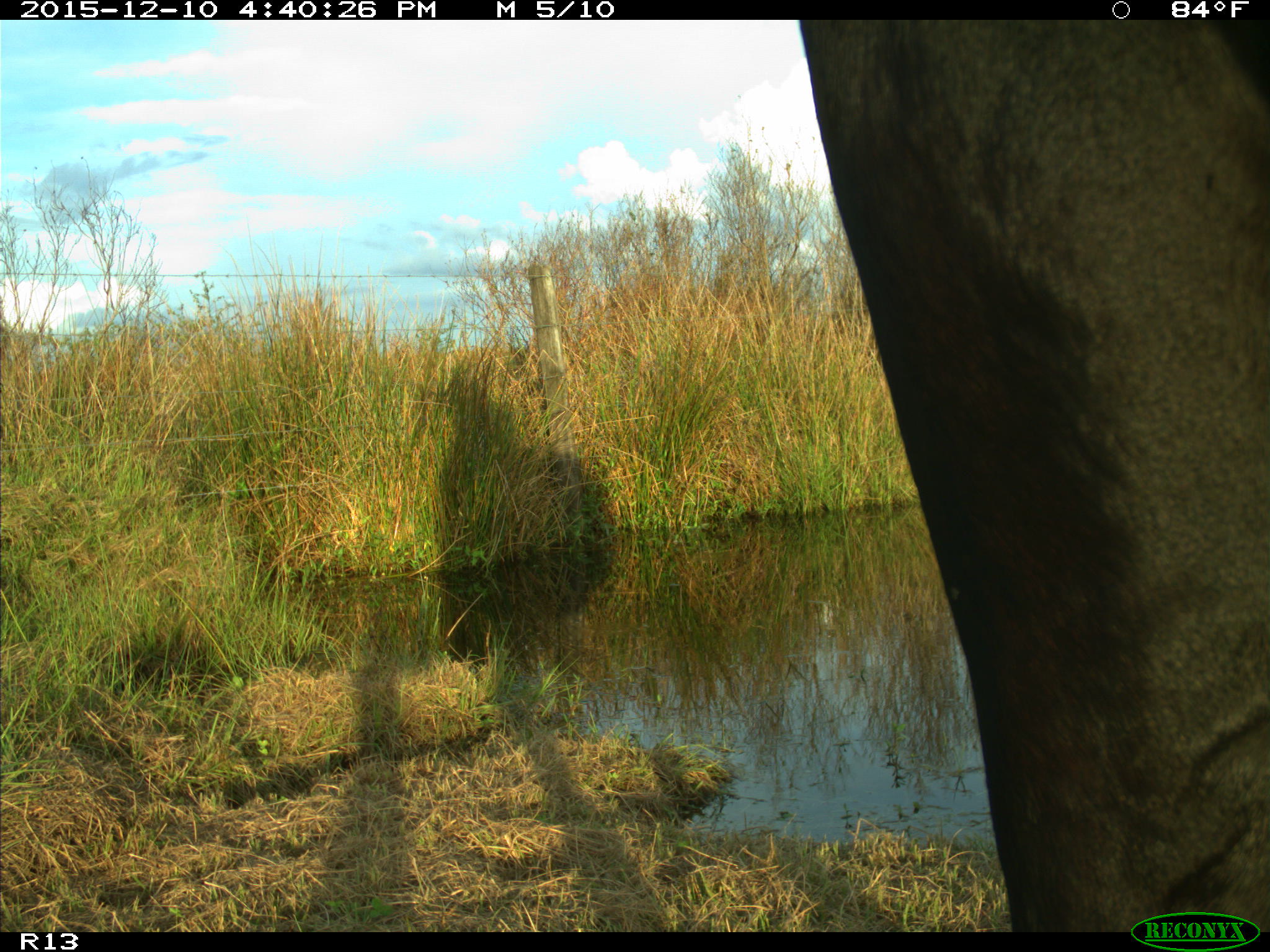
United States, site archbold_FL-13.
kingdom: Animalia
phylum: Chordata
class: Mammalia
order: Artiodactyla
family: Bovidae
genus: Bos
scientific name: Bos taurus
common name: domestic cow